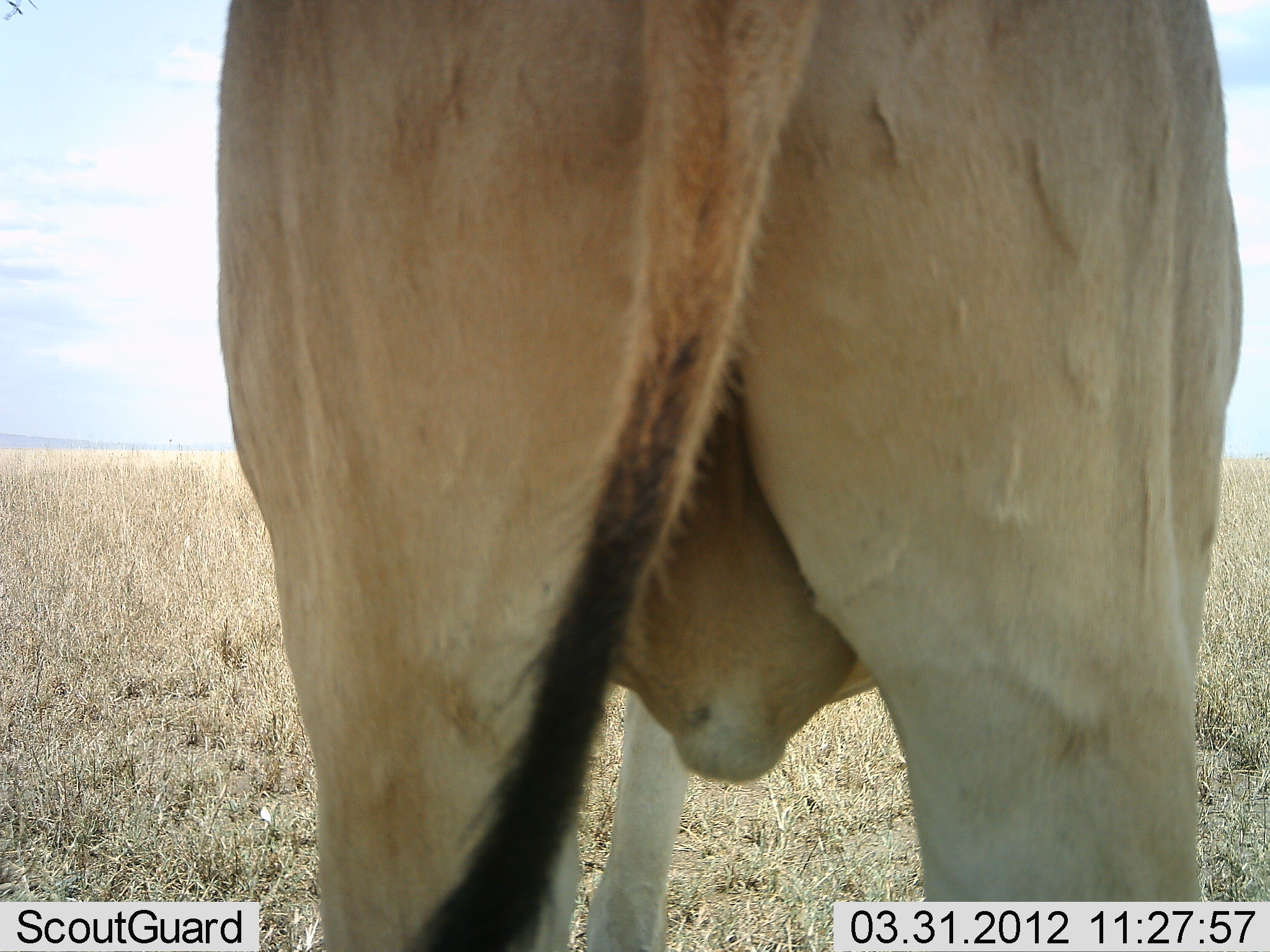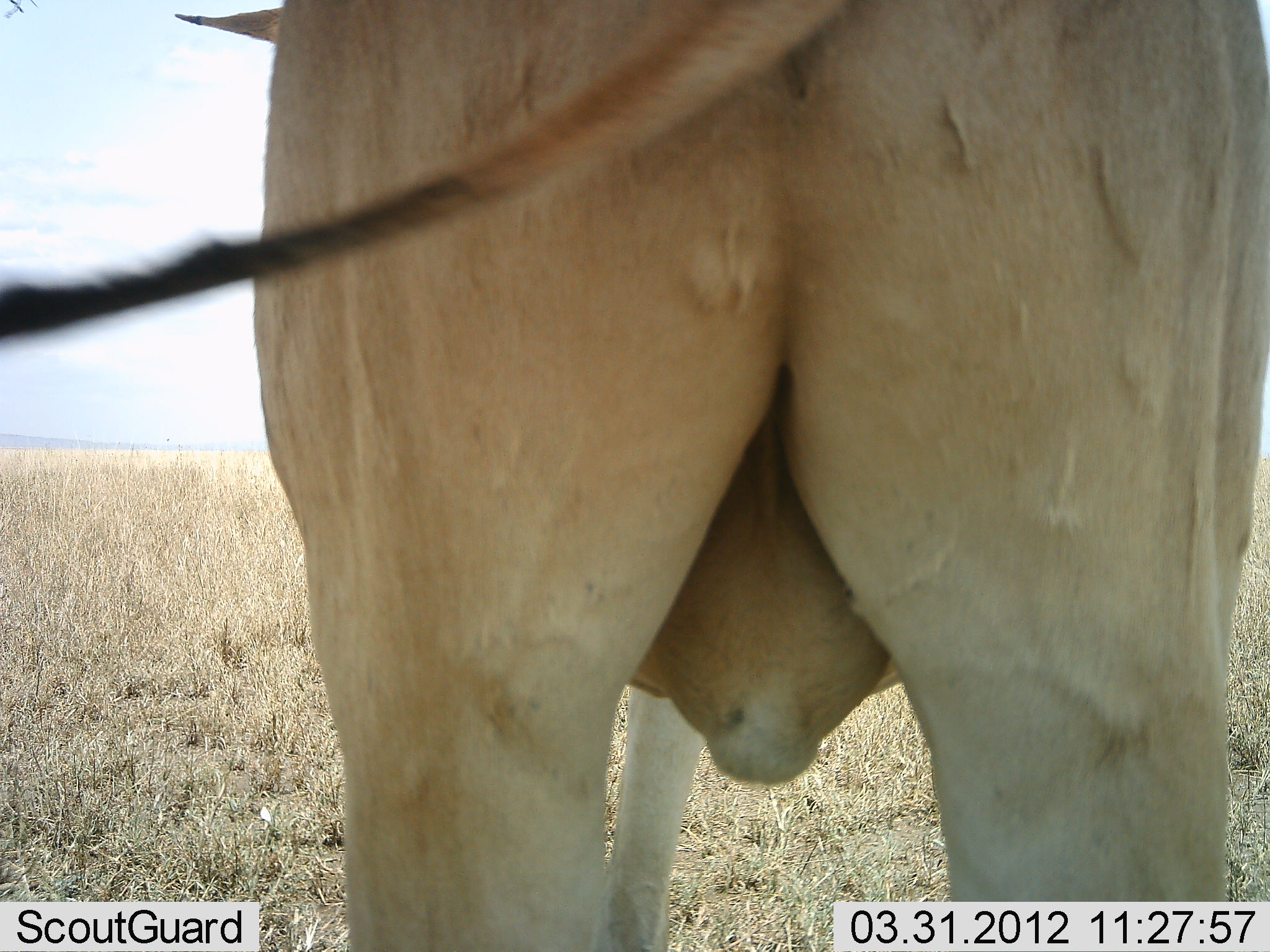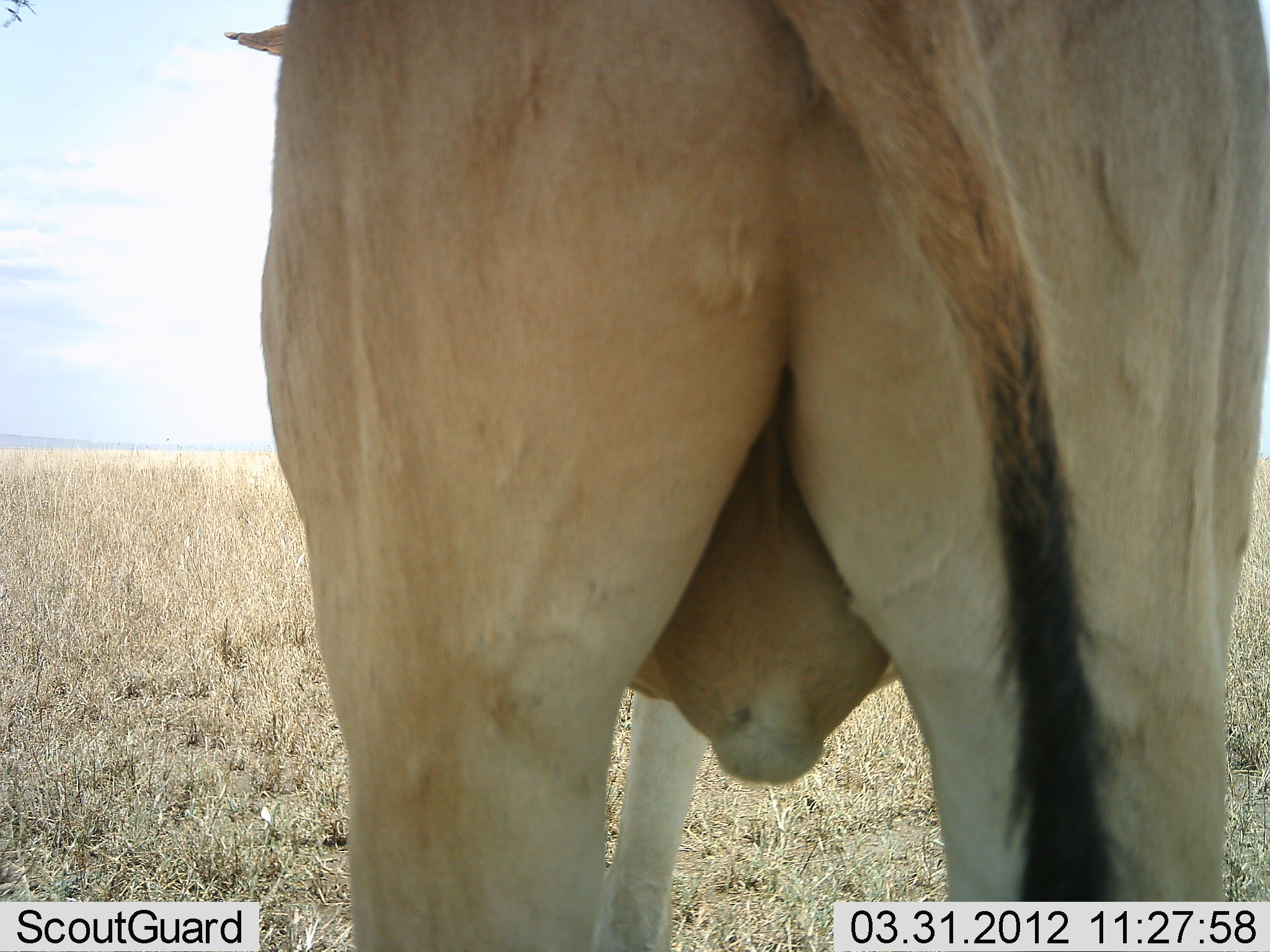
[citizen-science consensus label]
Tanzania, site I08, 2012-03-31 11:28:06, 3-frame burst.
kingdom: Animalia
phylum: Chordata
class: Mammalia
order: Artiodactyla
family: Bovidae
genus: Alcelaphus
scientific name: Alcelaphus buselaphus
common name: hartebeest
Hartebeest (Alcelaphus buselaphus), count 1. Behavior (volunteer vote fractions): standing 100%, resting 0%, moving 0%, interacting 0%. Young present (vote fraction): 0%. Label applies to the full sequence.